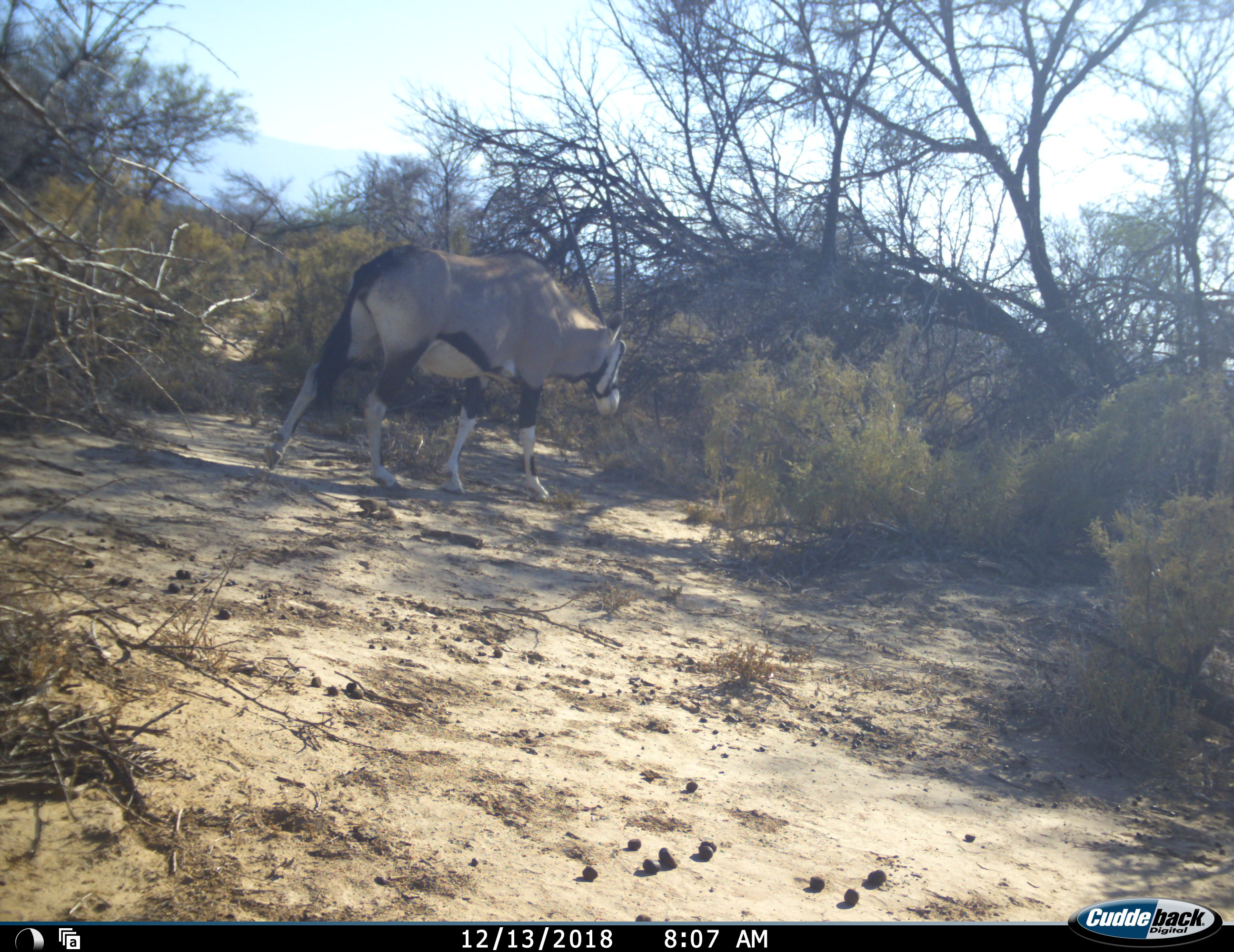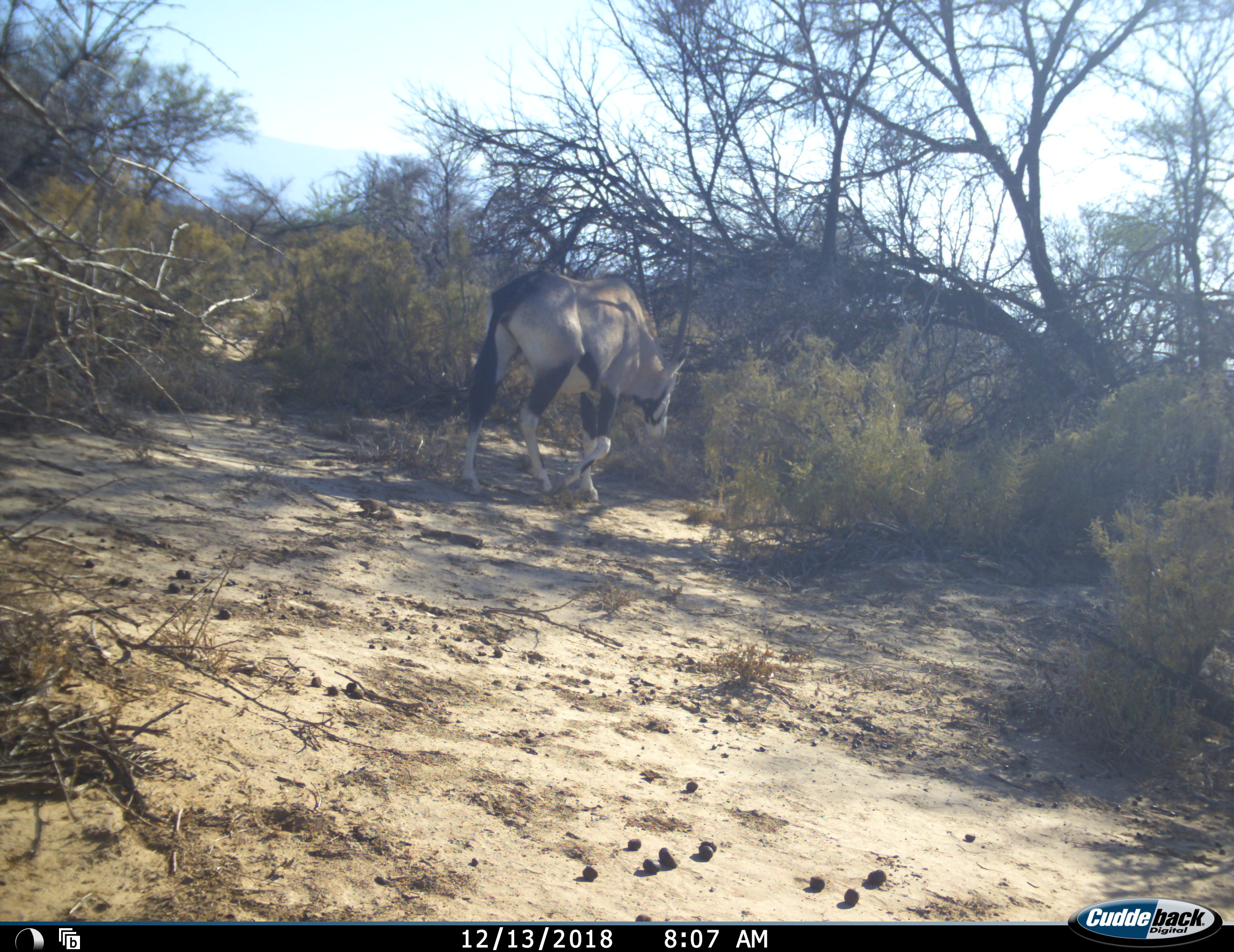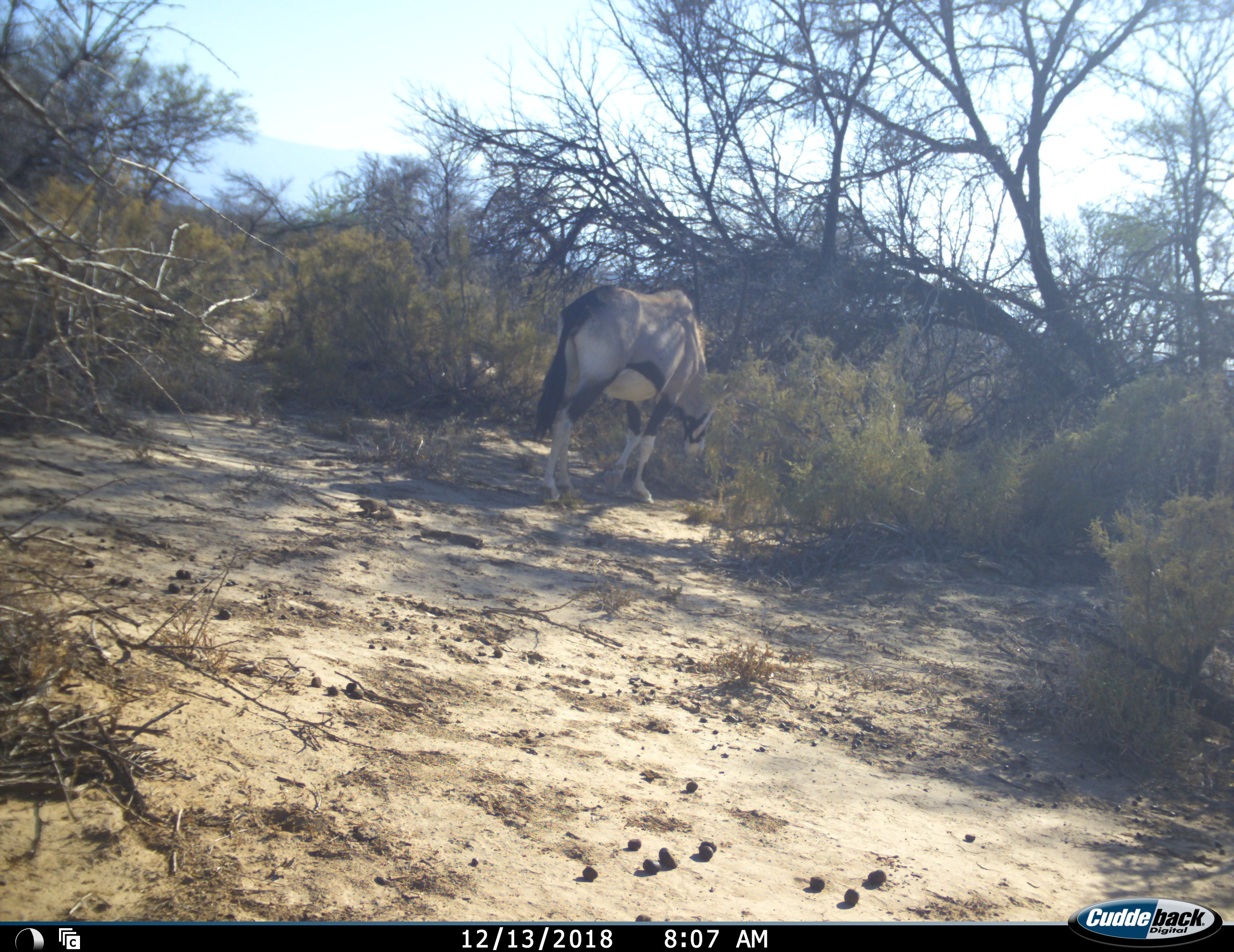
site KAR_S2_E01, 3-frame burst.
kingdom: Animalia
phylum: Chordata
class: Mammalia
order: Artiodactyla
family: Bovidae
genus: Oryx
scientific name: Oryx gazella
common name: gemsbok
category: oryx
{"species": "oryx (gemsbok) (Oryx gazella)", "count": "1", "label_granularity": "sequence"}